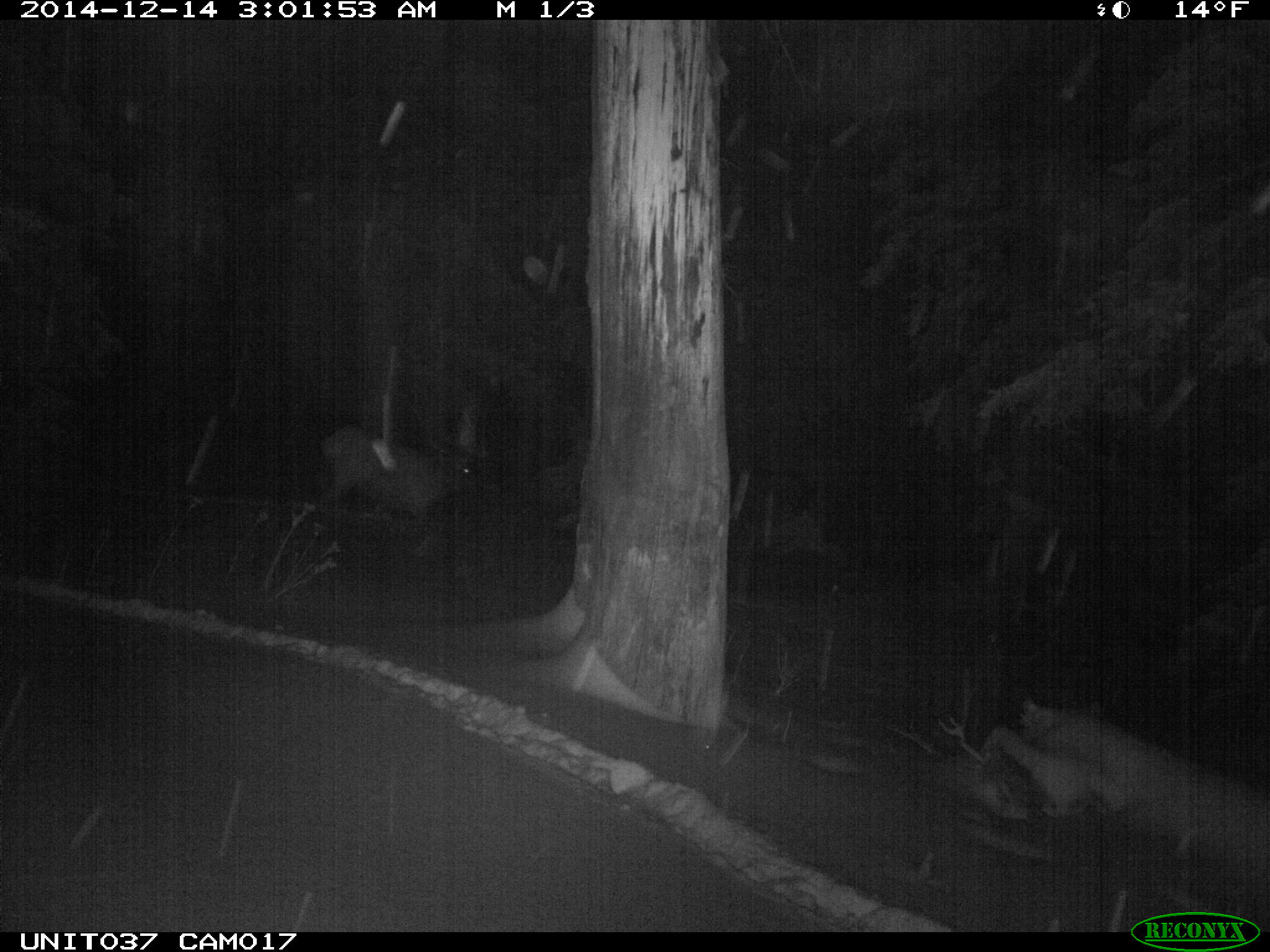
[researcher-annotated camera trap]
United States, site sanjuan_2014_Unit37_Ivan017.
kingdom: Animalia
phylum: Chordata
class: Mammalia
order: Artiodactyla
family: Cervidae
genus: Cervus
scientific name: Cervus elaphus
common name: red deer